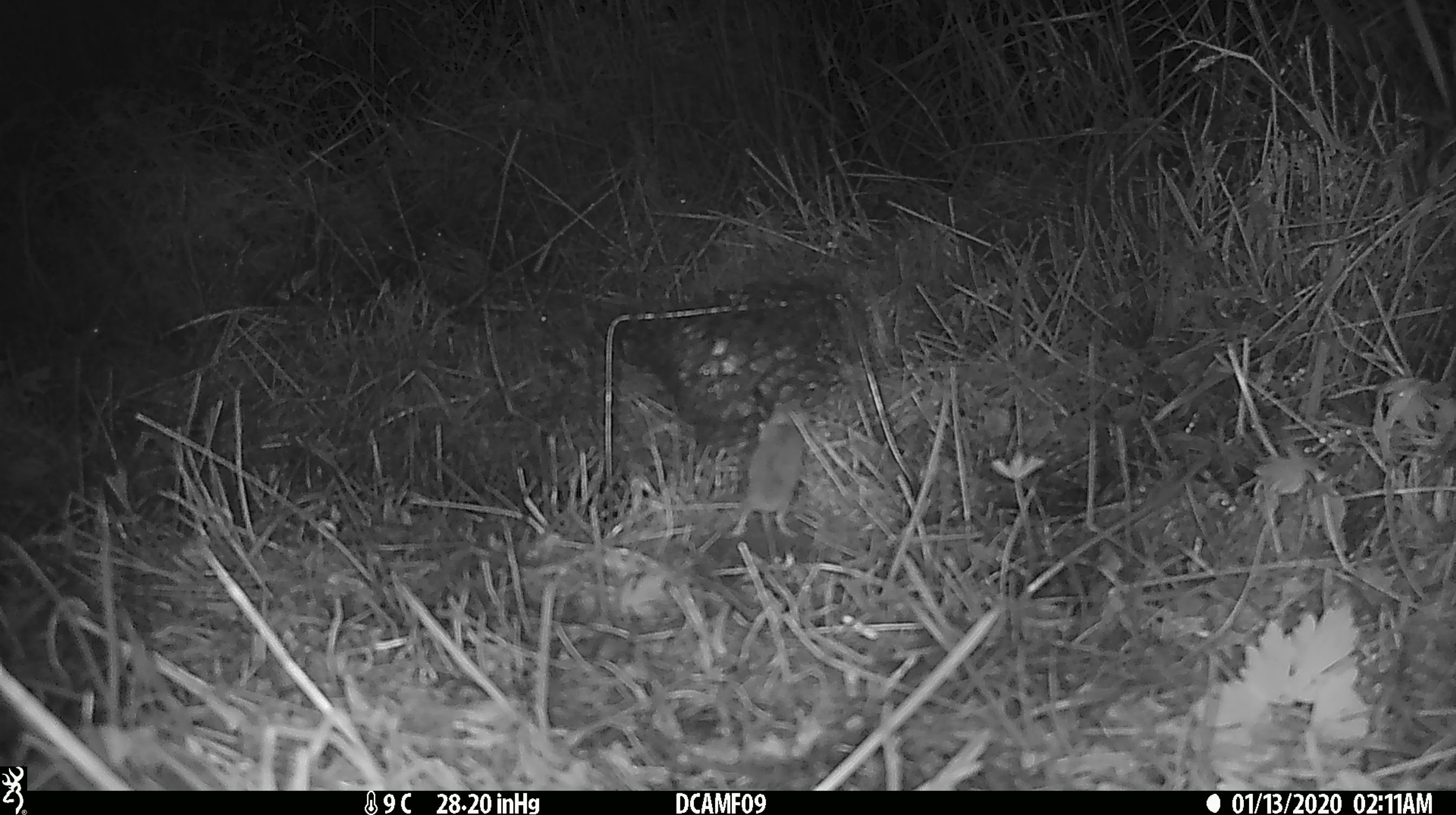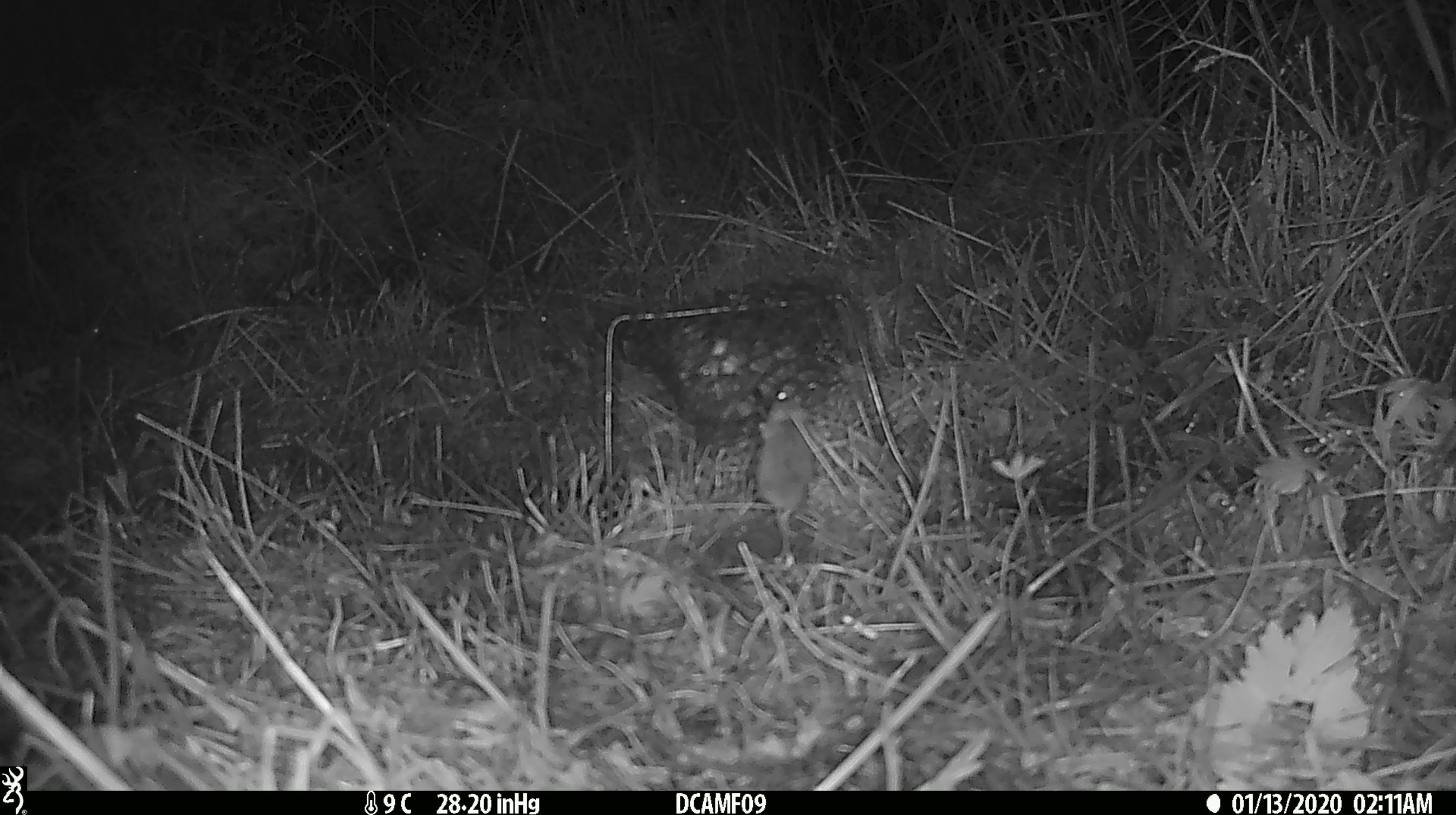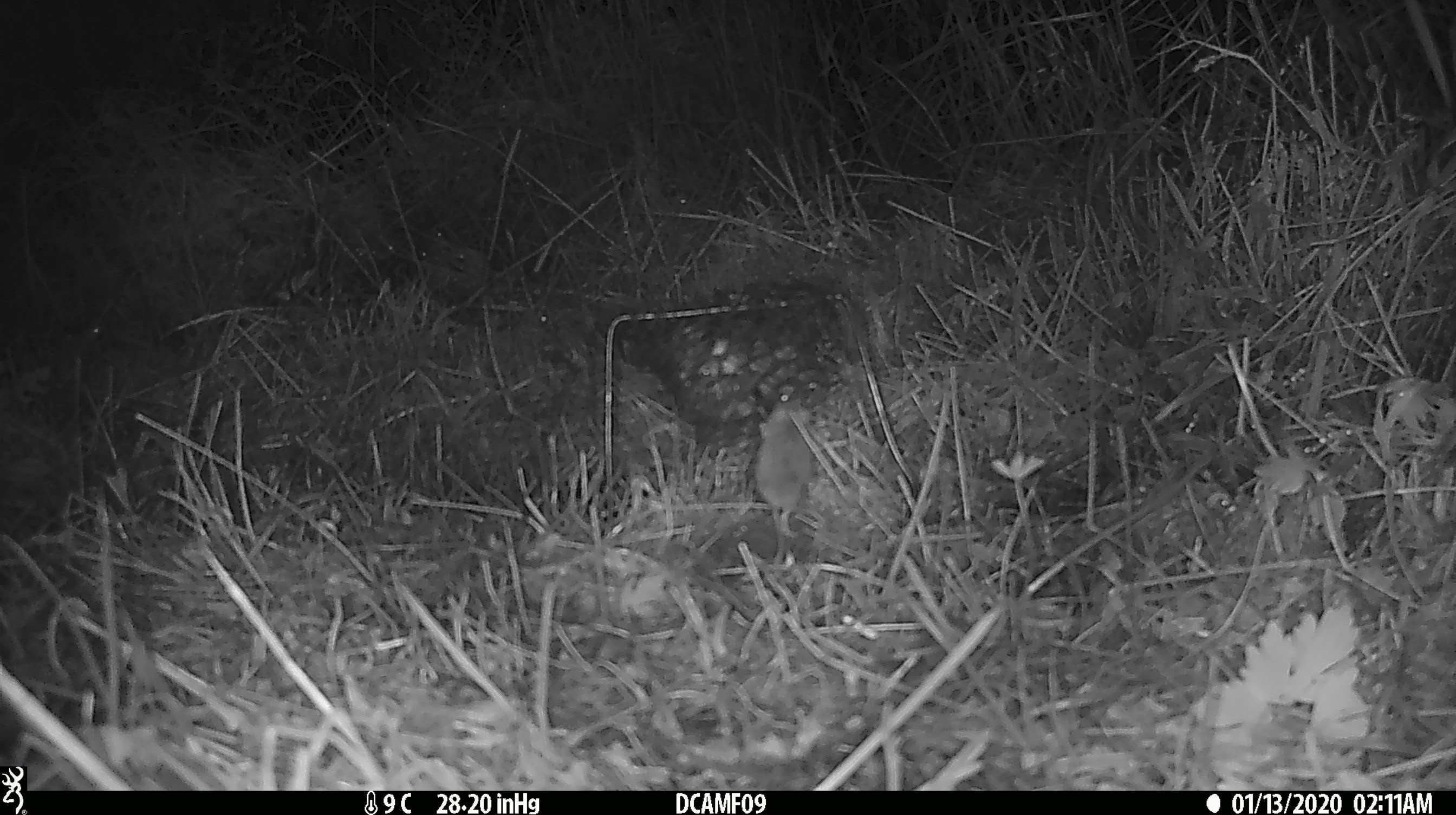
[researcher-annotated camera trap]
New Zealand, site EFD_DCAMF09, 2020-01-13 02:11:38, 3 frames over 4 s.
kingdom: Animalia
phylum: Chordata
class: Mammalia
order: Rodentia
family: Muridae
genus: Mus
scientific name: Mus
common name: mouse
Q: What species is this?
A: Mouse (Mus).